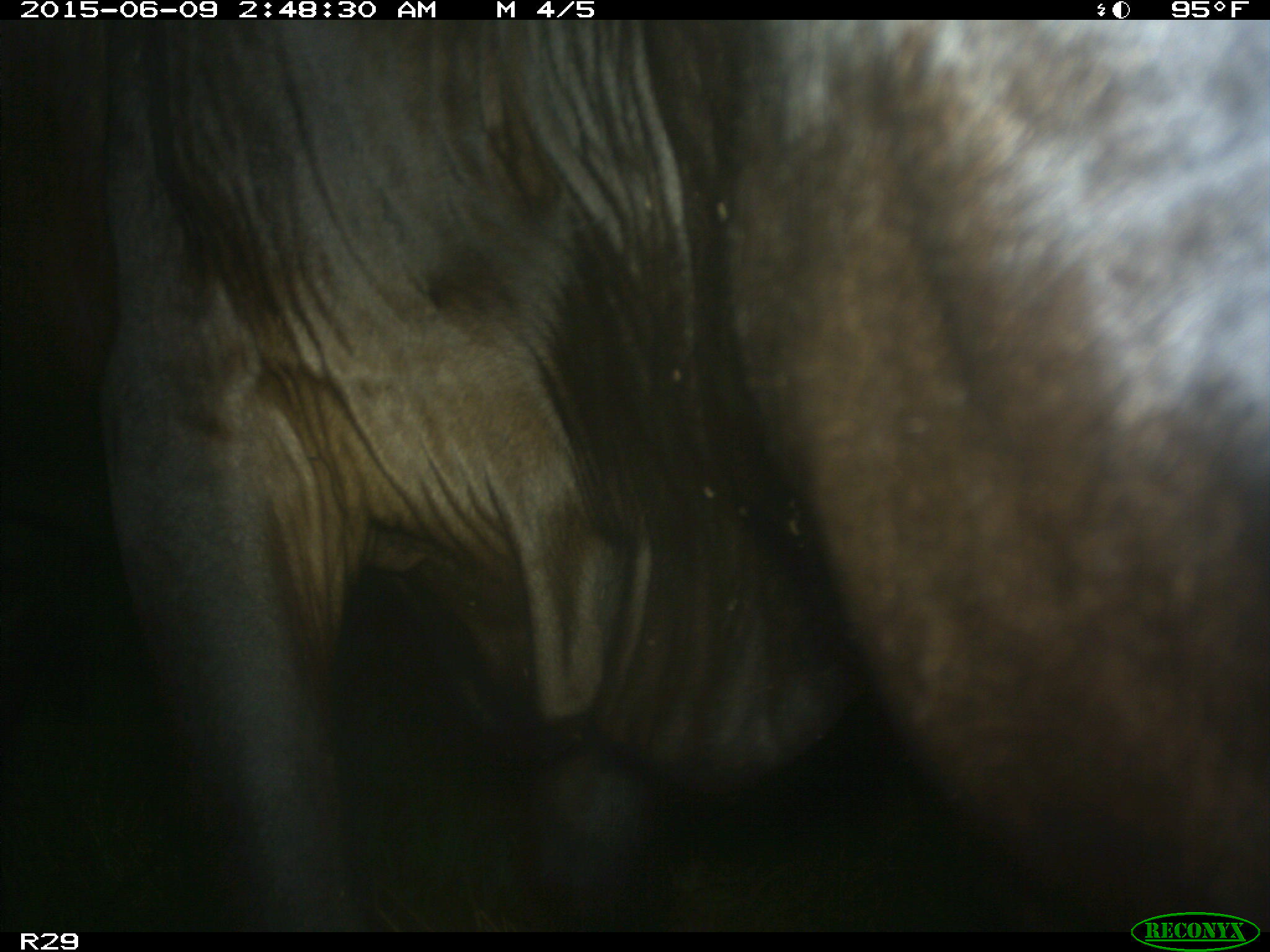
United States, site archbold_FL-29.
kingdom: Animalia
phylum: Chordata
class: Mammalia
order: Artiodactyla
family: Bovidae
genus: Bos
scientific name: Bos taurus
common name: domestic cow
Bos taurus (domestic cow).